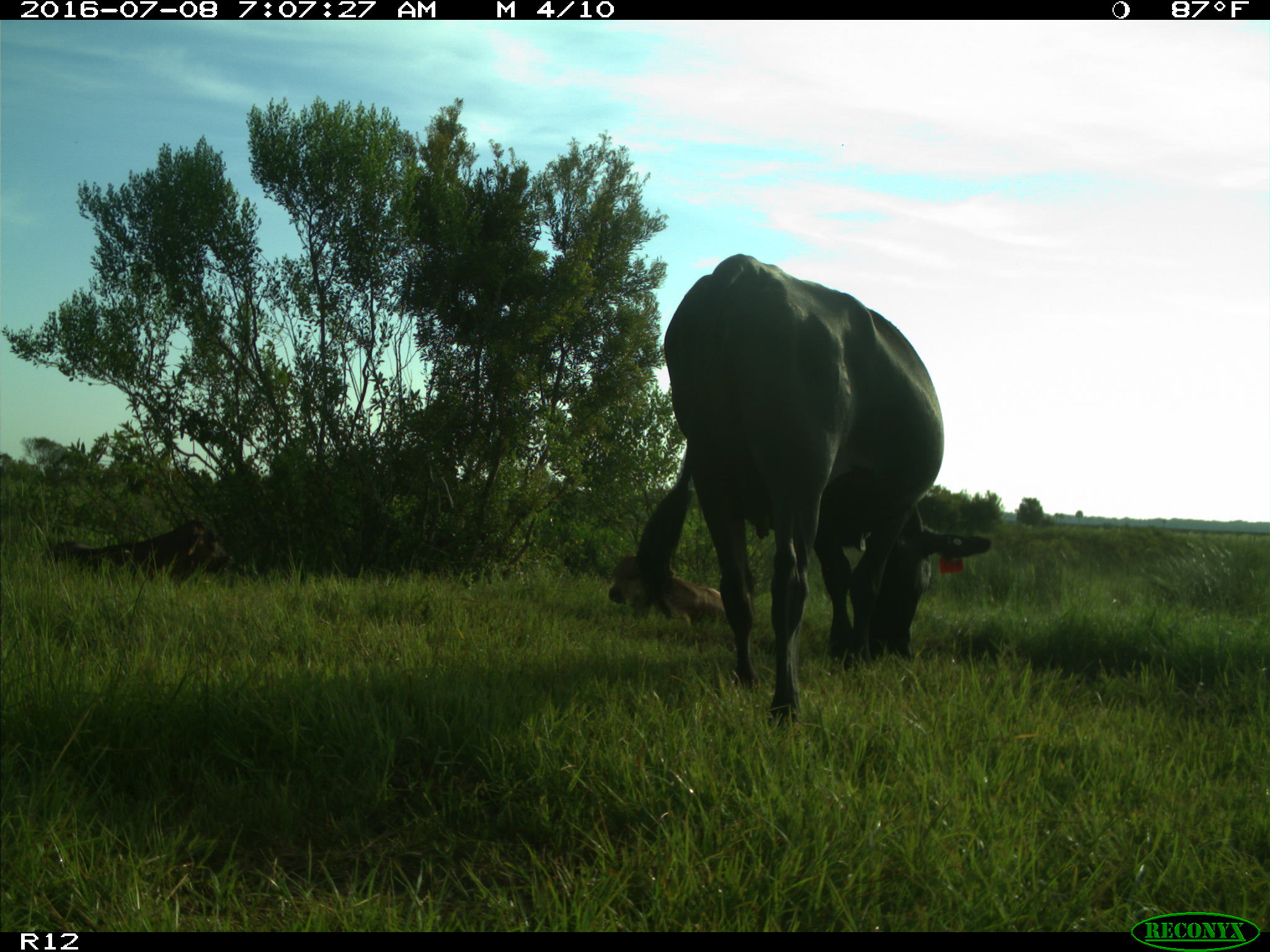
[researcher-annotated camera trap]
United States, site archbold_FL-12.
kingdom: Animalia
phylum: Chordata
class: Mammalia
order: Artiodactyla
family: Bovidae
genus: Bos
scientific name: Bos taurus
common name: domestic cow